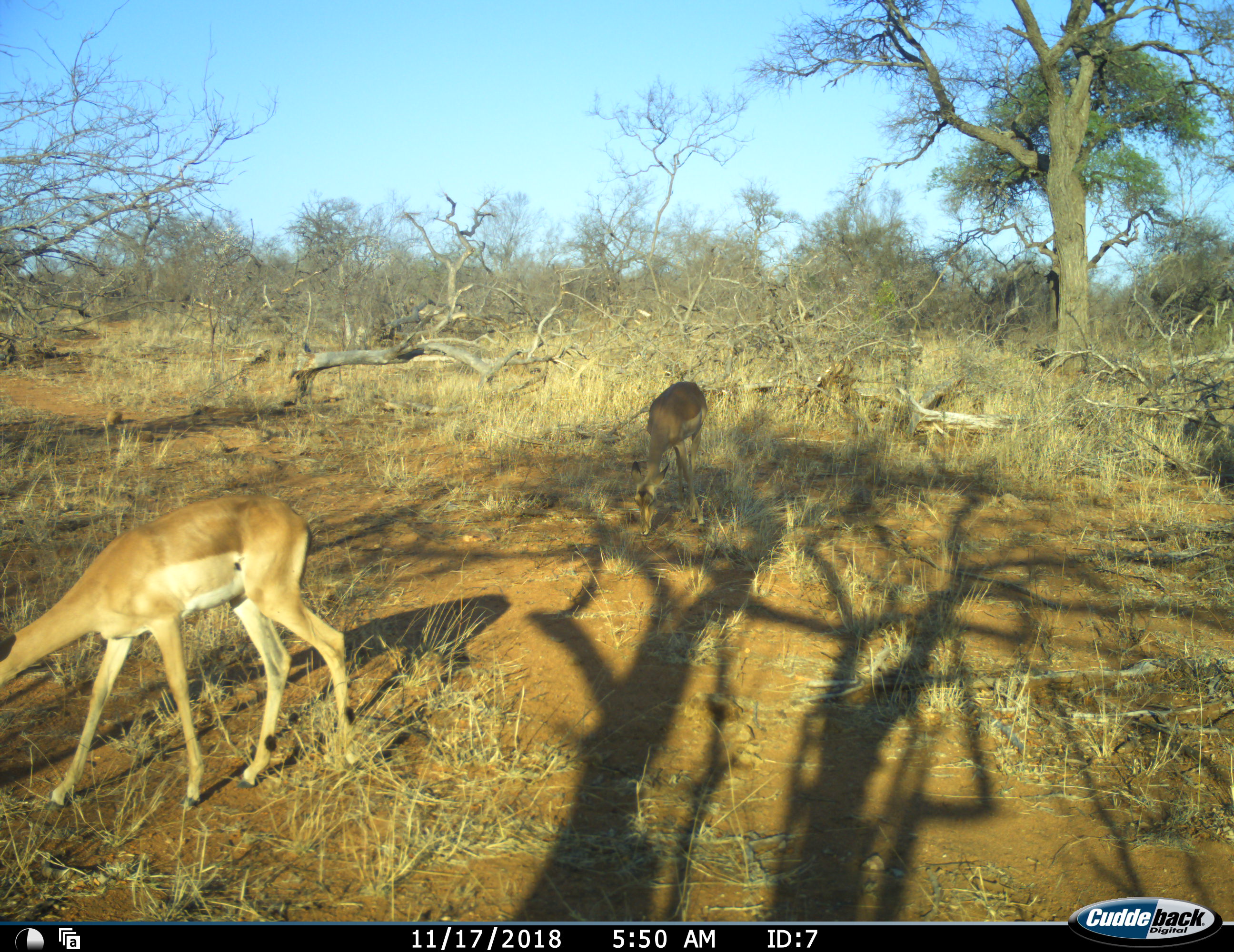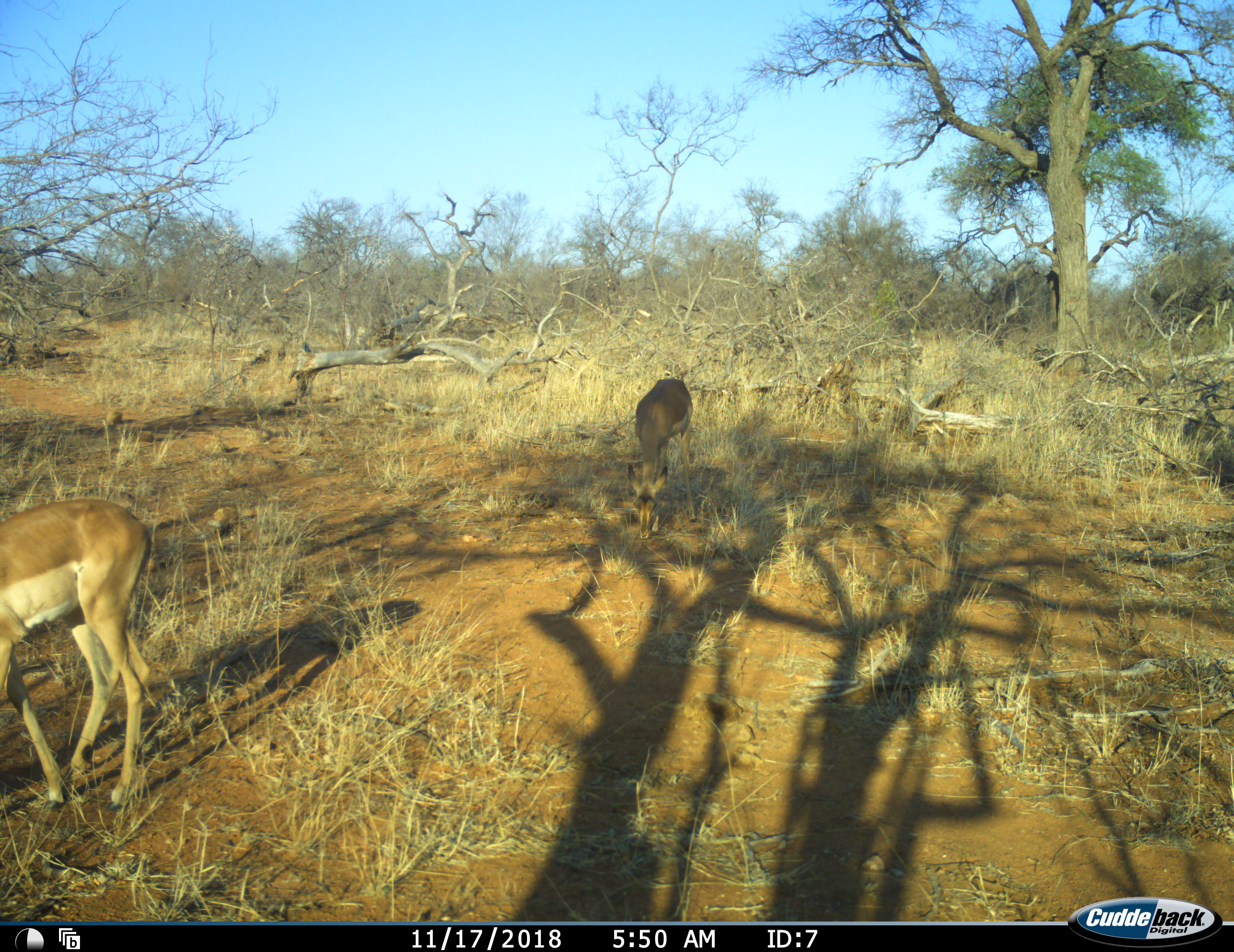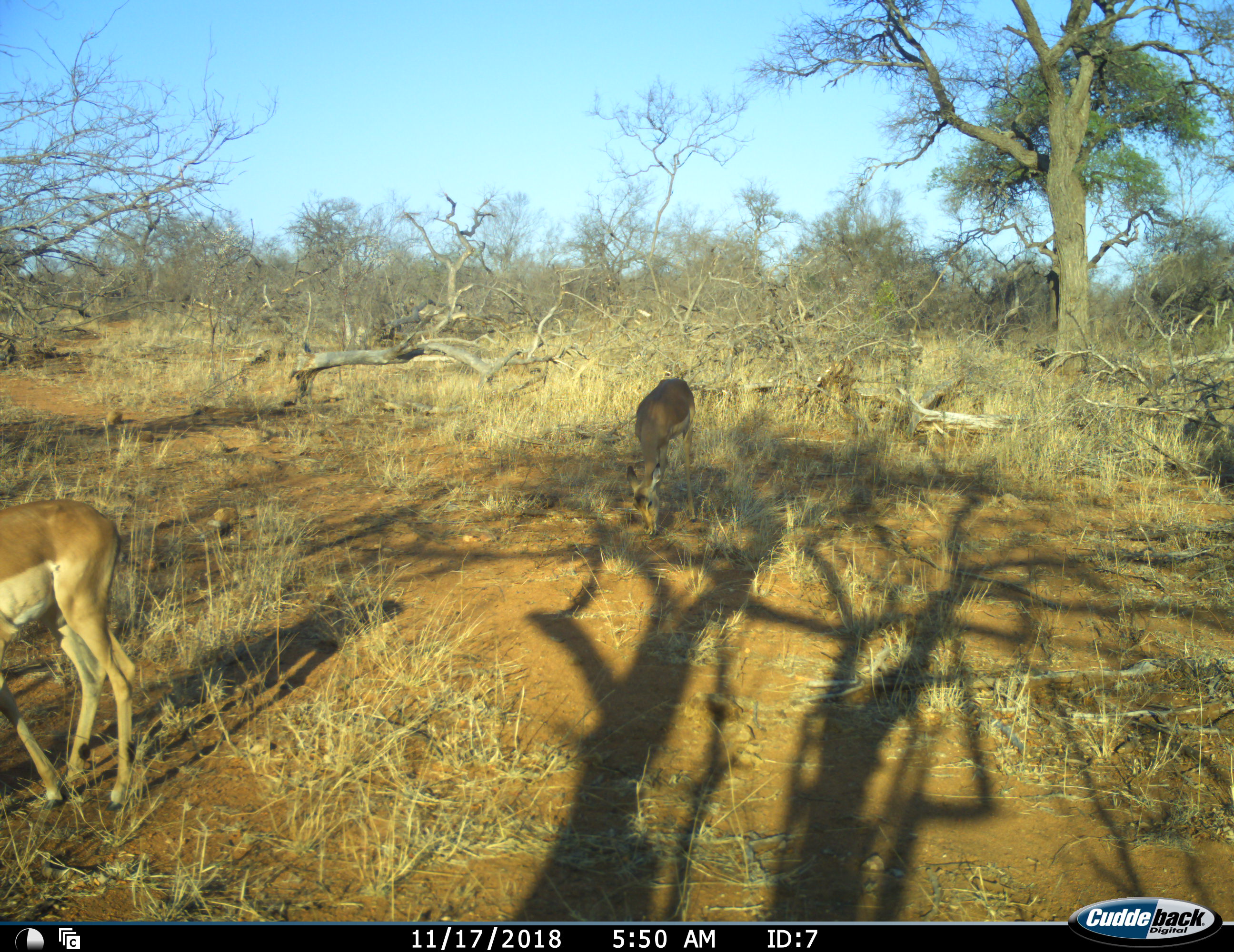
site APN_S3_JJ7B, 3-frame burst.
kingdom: Animalia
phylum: Chordata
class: Mammalia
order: Artiodactyla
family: Bovidae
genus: Aepyceros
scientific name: Aepyceros melampus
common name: impala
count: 2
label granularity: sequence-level